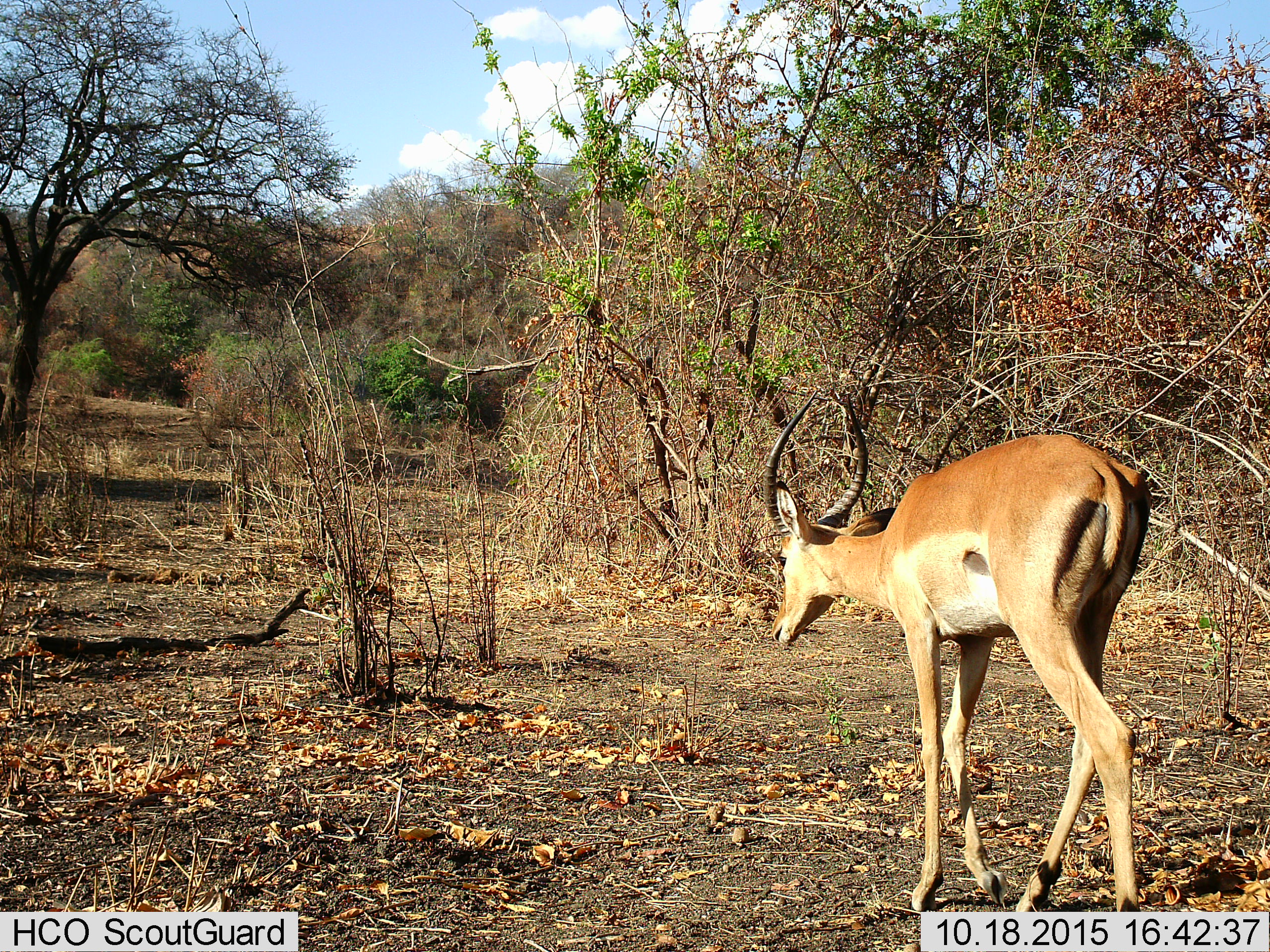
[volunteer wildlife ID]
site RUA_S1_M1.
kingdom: Animalia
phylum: Chordata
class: Mammalia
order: Artiodactyla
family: Bovidae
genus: Aepyceros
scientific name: Aepyceros melampus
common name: impala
Impala (Aepyceros melampus), count 1. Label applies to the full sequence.